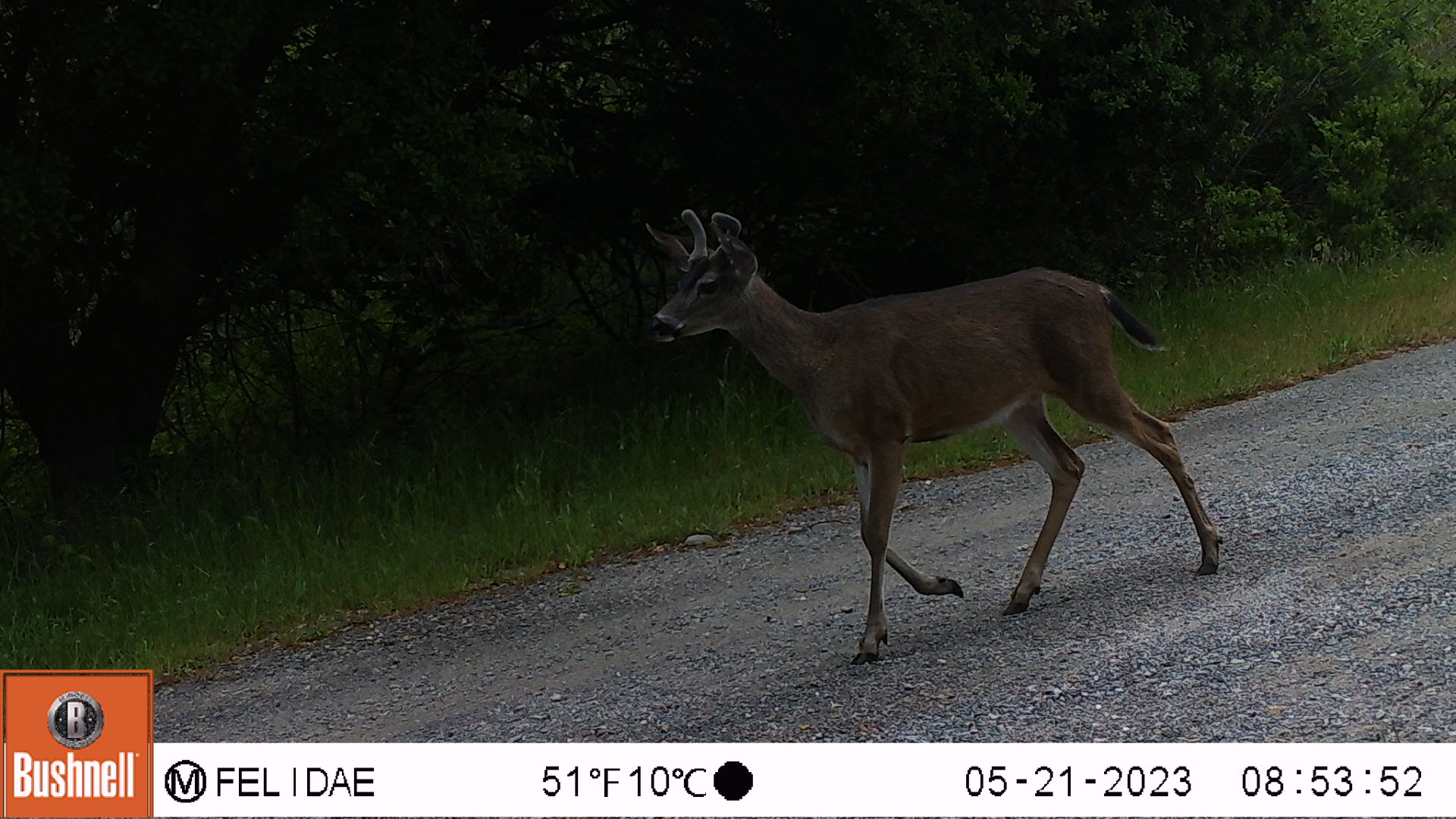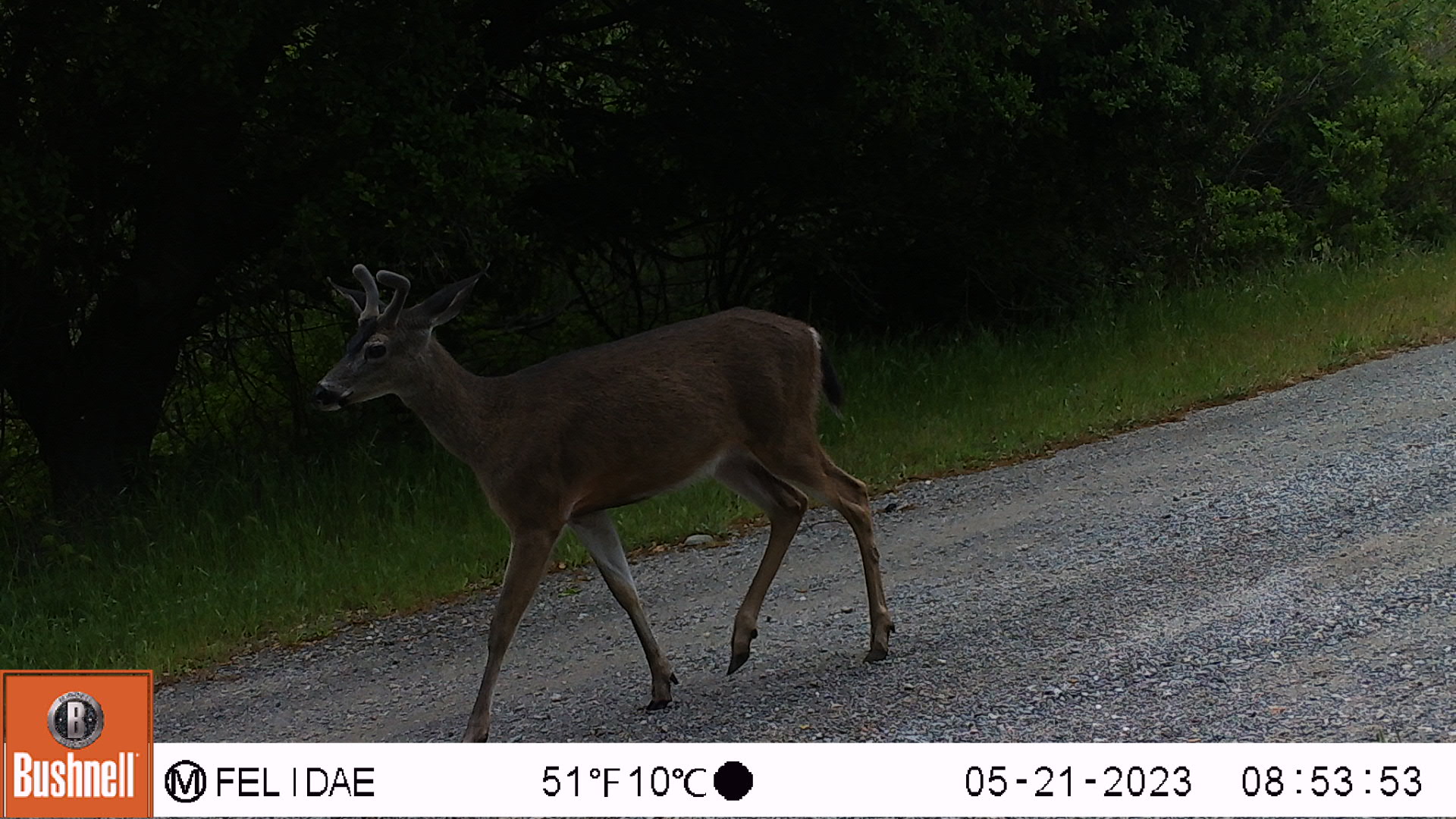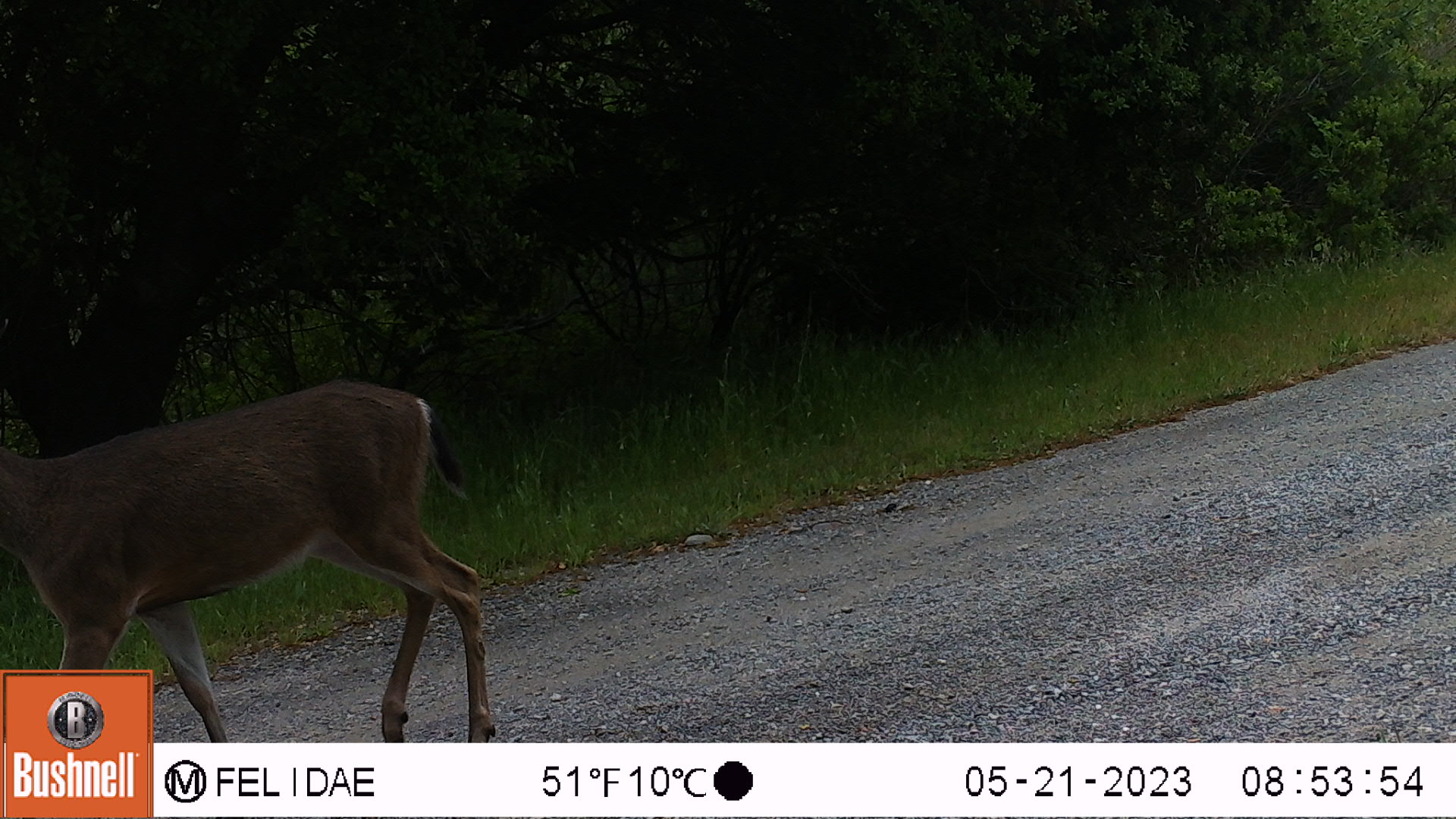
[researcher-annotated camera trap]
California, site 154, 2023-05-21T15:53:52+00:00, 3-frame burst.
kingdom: Animalia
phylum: Chordata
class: Mammalia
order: Artiodactyla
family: Cervidae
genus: Odocoileus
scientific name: Odocoileus hemionus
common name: mule deer